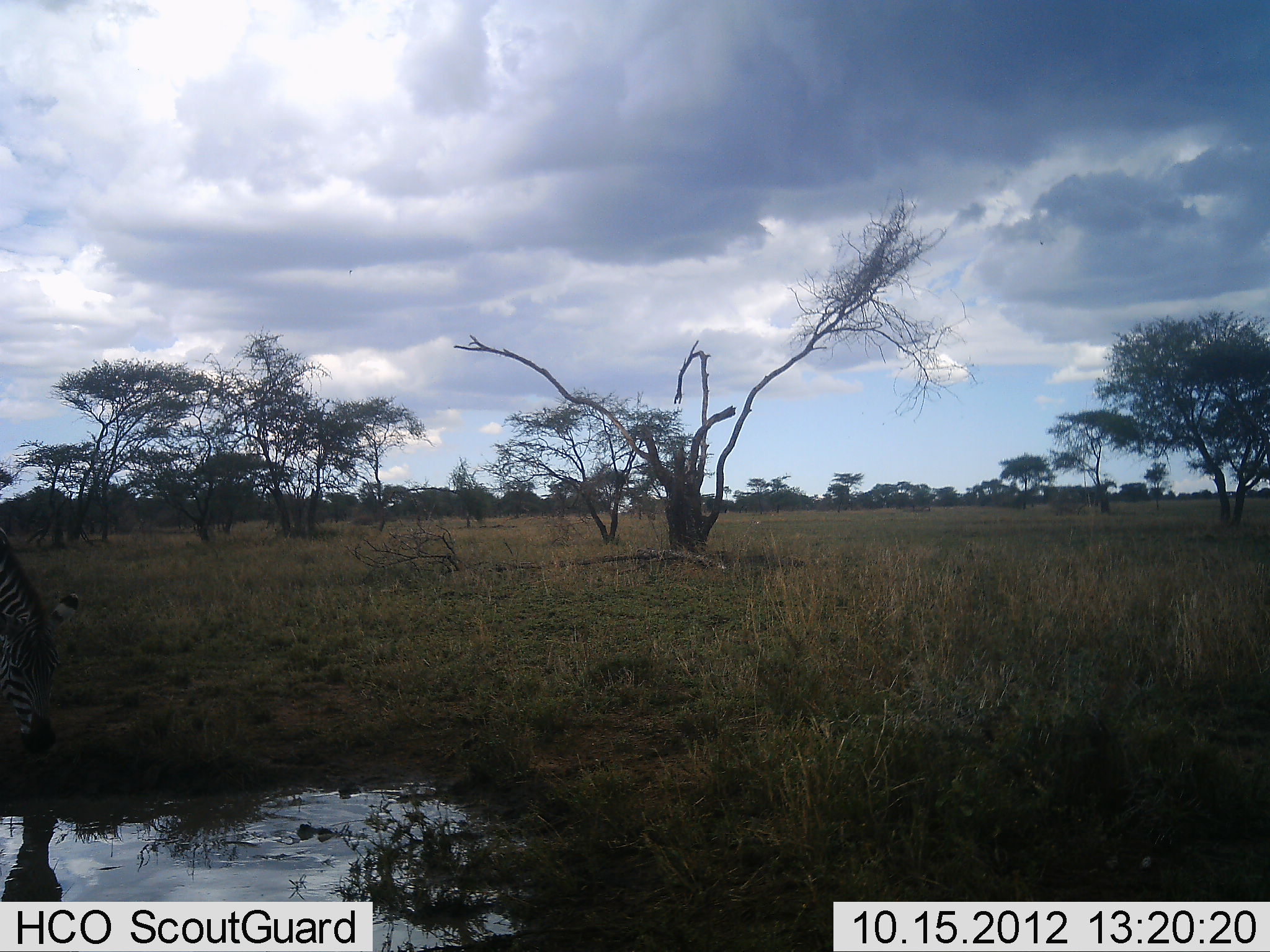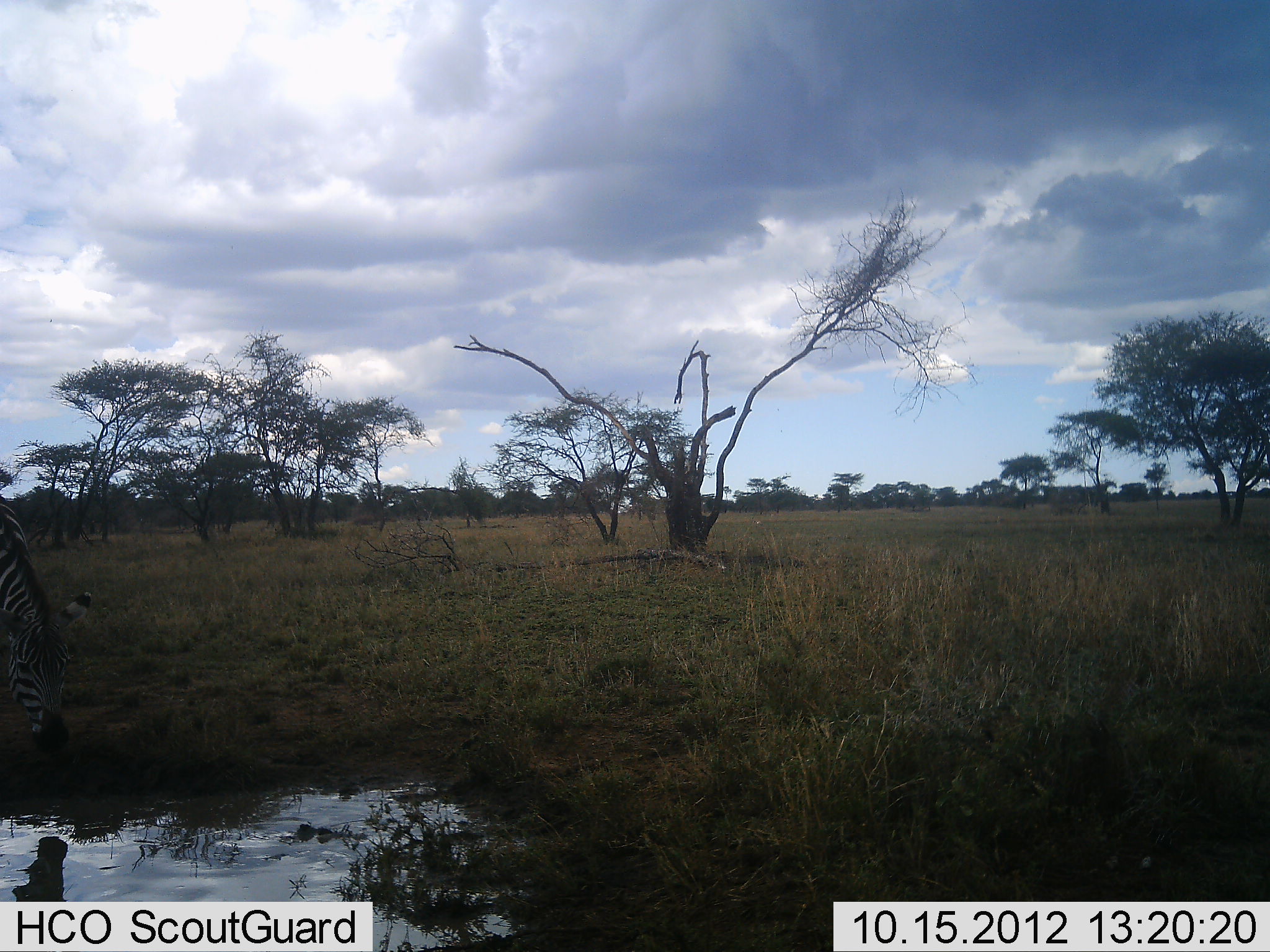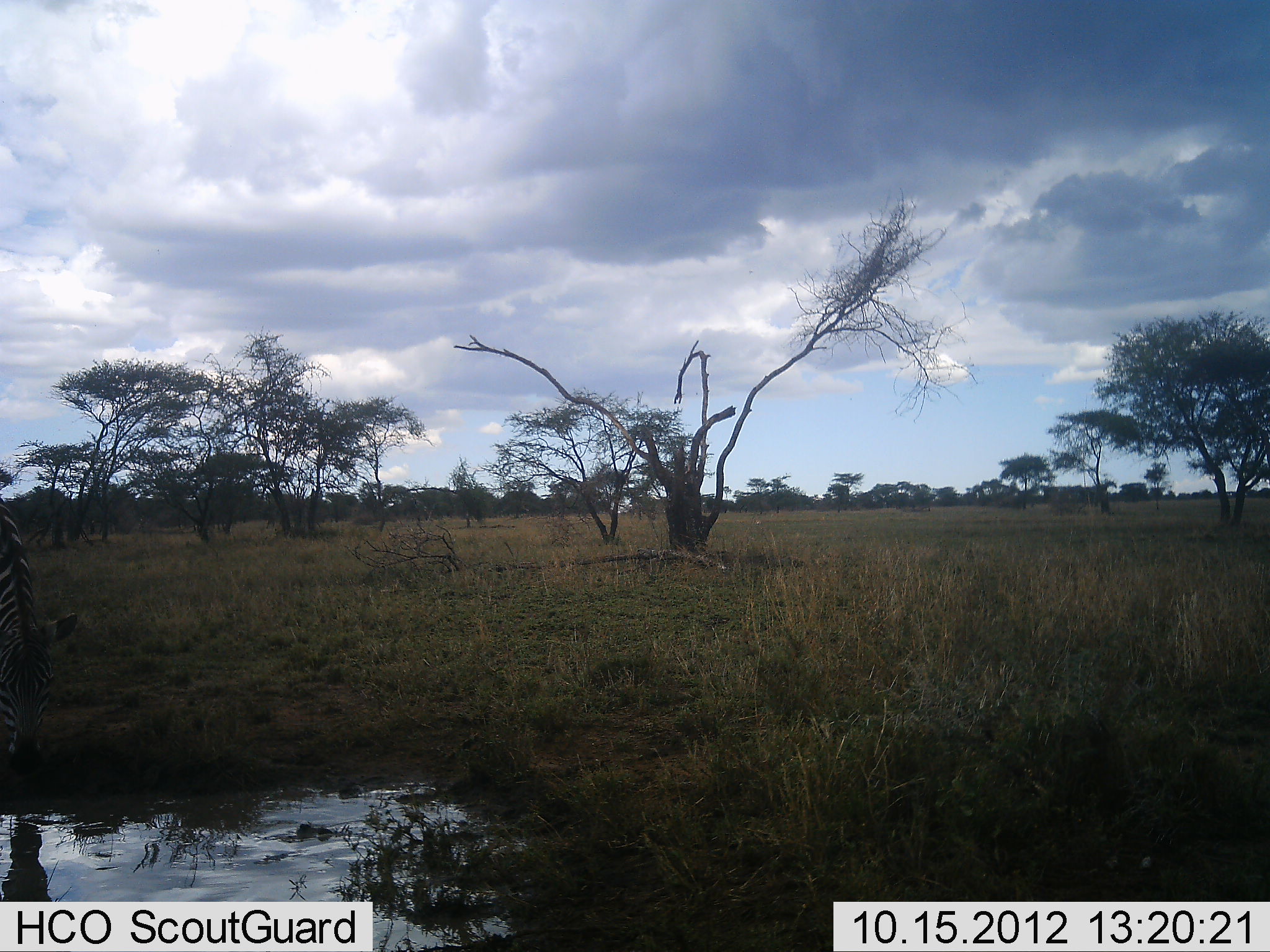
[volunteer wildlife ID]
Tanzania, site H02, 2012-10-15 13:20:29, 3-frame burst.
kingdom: Animalia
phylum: Chordata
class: Mammalia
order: Perissodactyla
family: Equidae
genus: Equus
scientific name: Equus quagga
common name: plains zebra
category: zebra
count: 1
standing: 20%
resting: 0%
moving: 0%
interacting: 0%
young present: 0%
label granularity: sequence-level